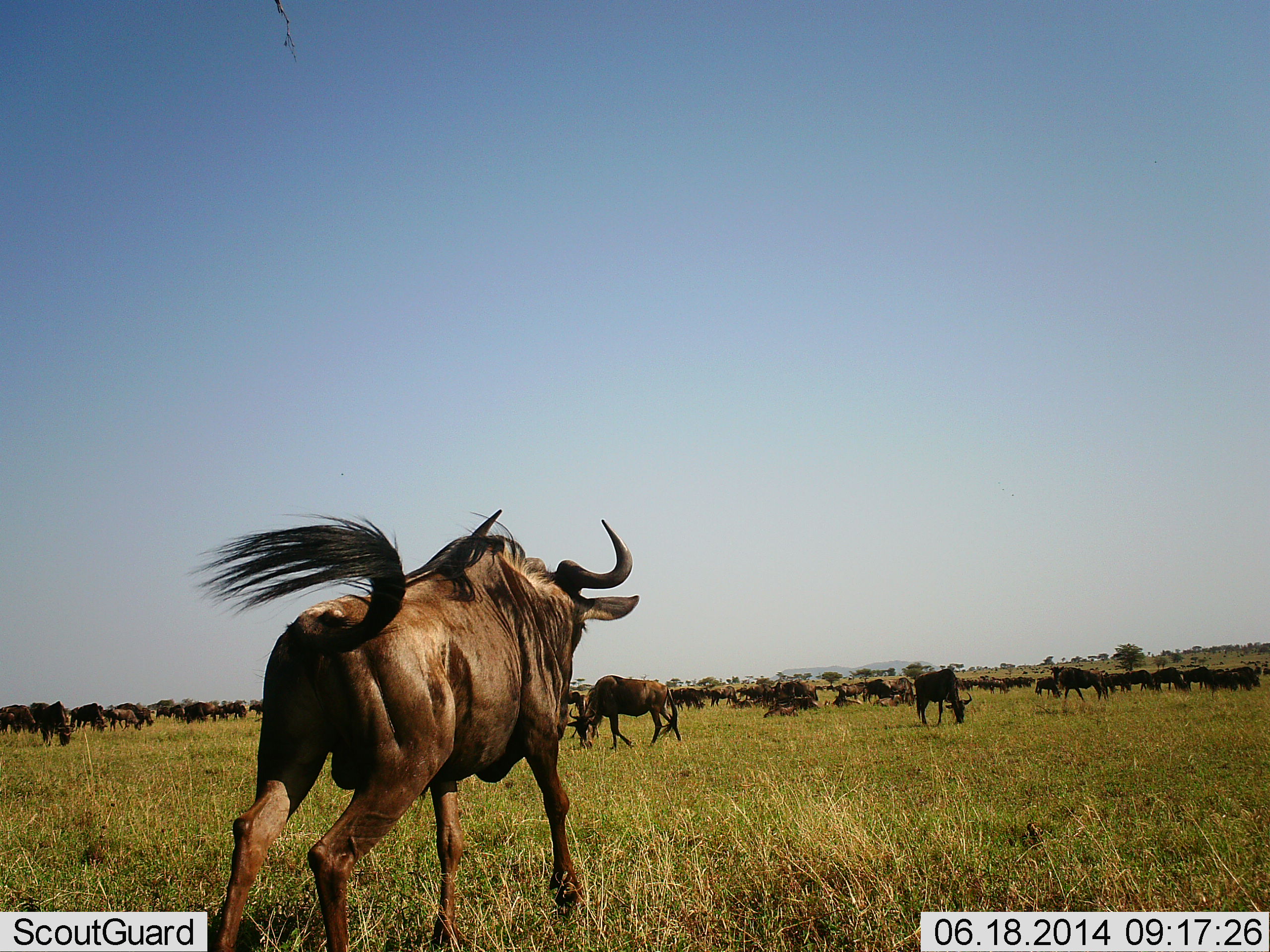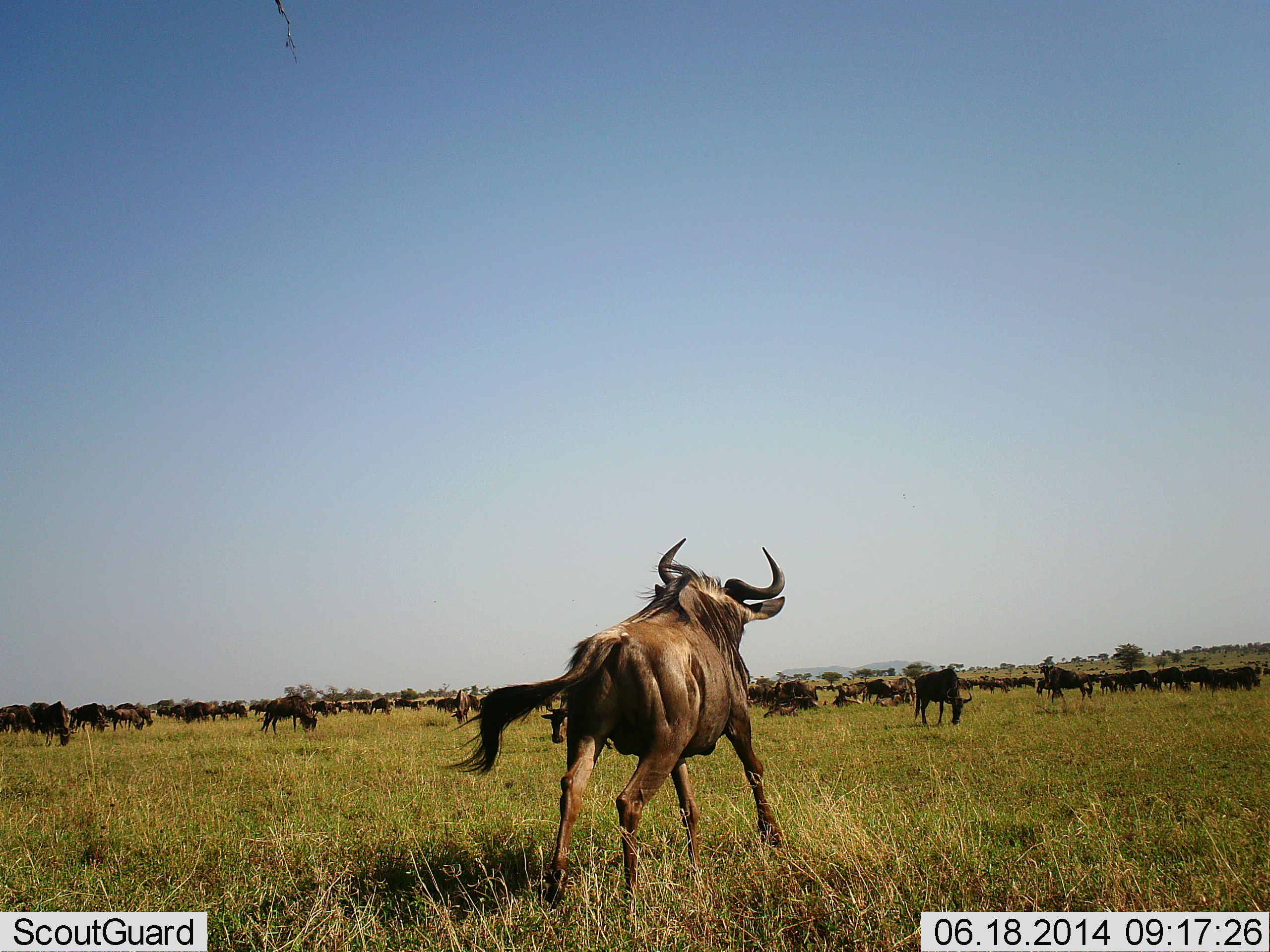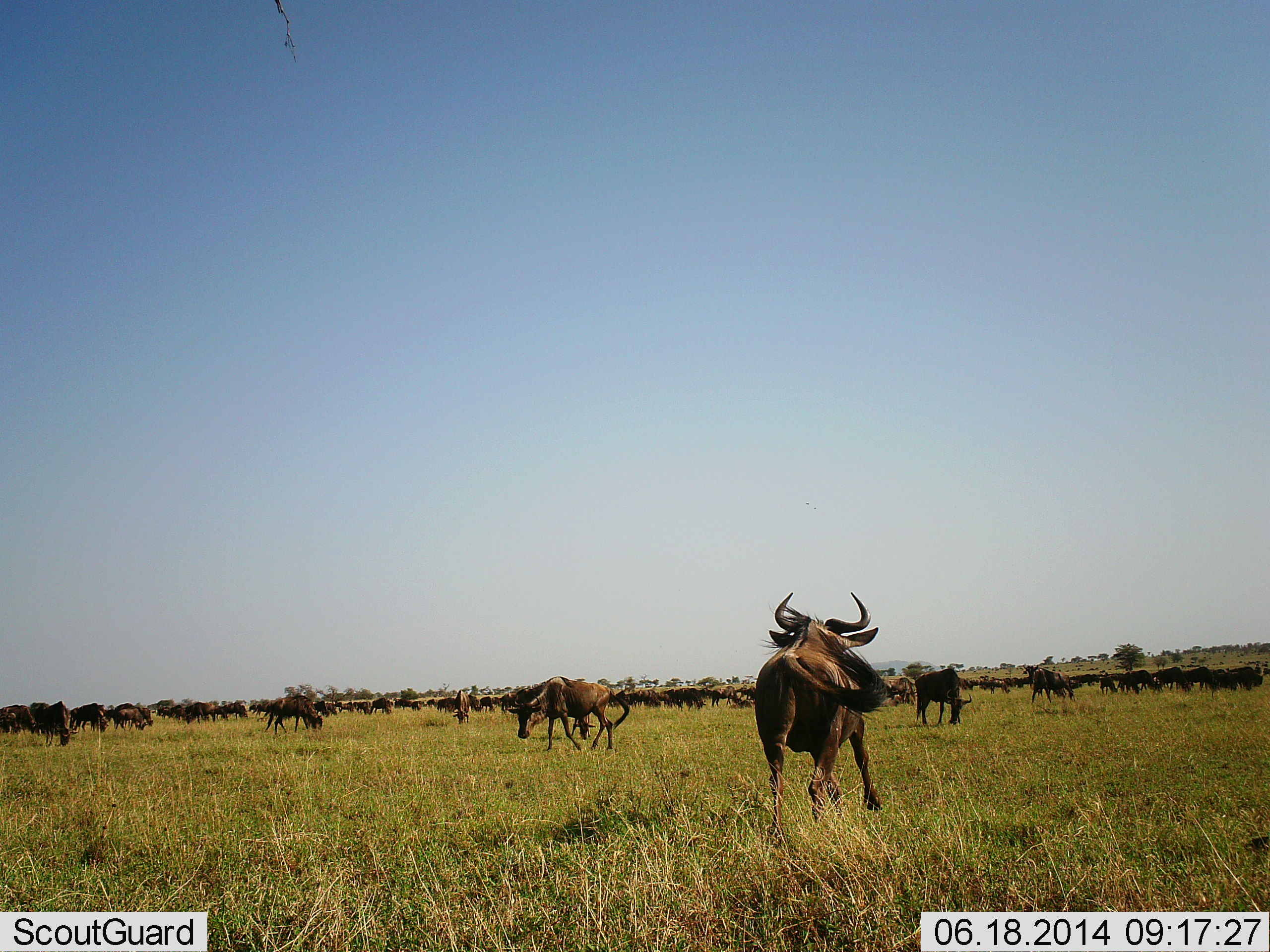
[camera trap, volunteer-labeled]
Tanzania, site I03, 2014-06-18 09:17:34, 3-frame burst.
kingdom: Animalia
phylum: Chordata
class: Mammalia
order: Artiodactyla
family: Bovidae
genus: Connochaetes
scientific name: Connochaetes taurinus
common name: blue wildebeest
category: wildebeest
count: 51+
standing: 60%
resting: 20%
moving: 100%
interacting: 20%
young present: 0%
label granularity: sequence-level